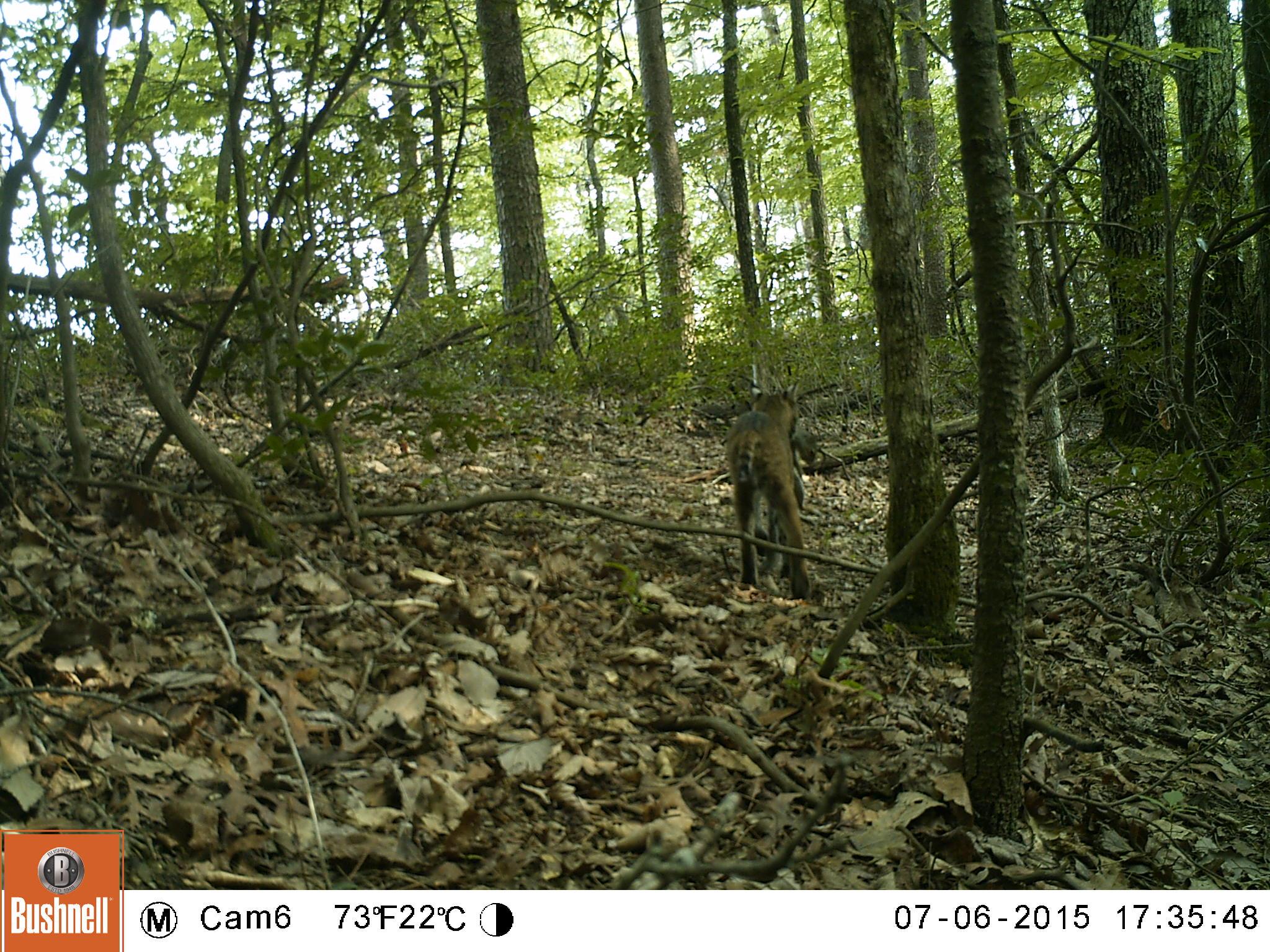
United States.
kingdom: Animalia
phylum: Chordata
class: Mammalia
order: Carnivora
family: Felidae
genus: Lynx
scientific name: Lynx rufus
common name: bobcat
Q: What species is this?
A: Bobcat (Lynx rufus).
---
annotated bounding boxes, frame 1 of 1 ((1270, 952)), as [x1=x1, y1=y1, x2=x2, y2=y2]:
Bobcat: [x1=729, y1=372, x2=818, y2=608]